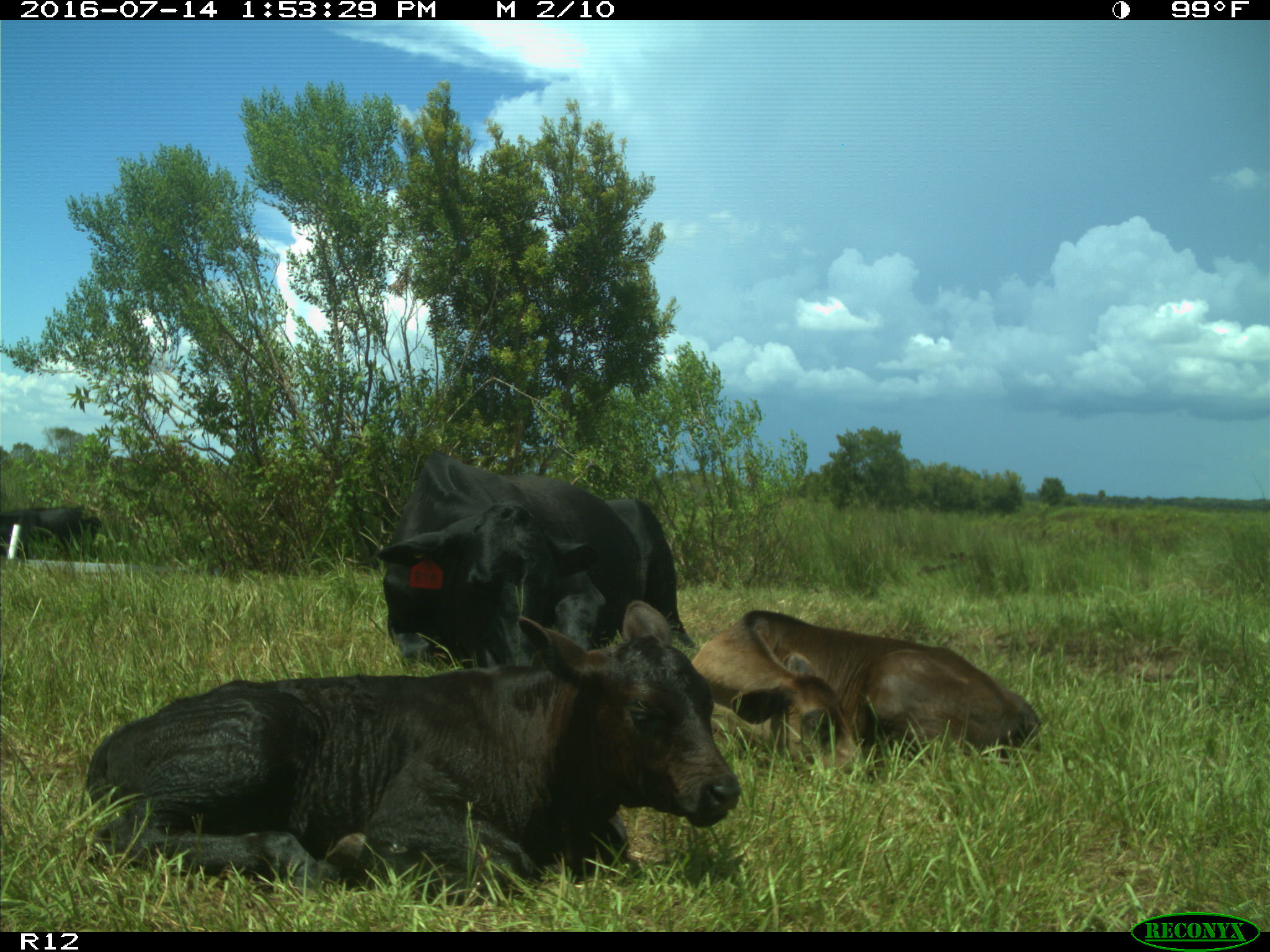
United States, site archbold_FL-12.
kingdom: Animalia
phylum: Chordata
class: Mammalia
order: Artiodactyla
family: Bovidae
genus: Bos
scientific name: Bos taurus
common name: domestic cow